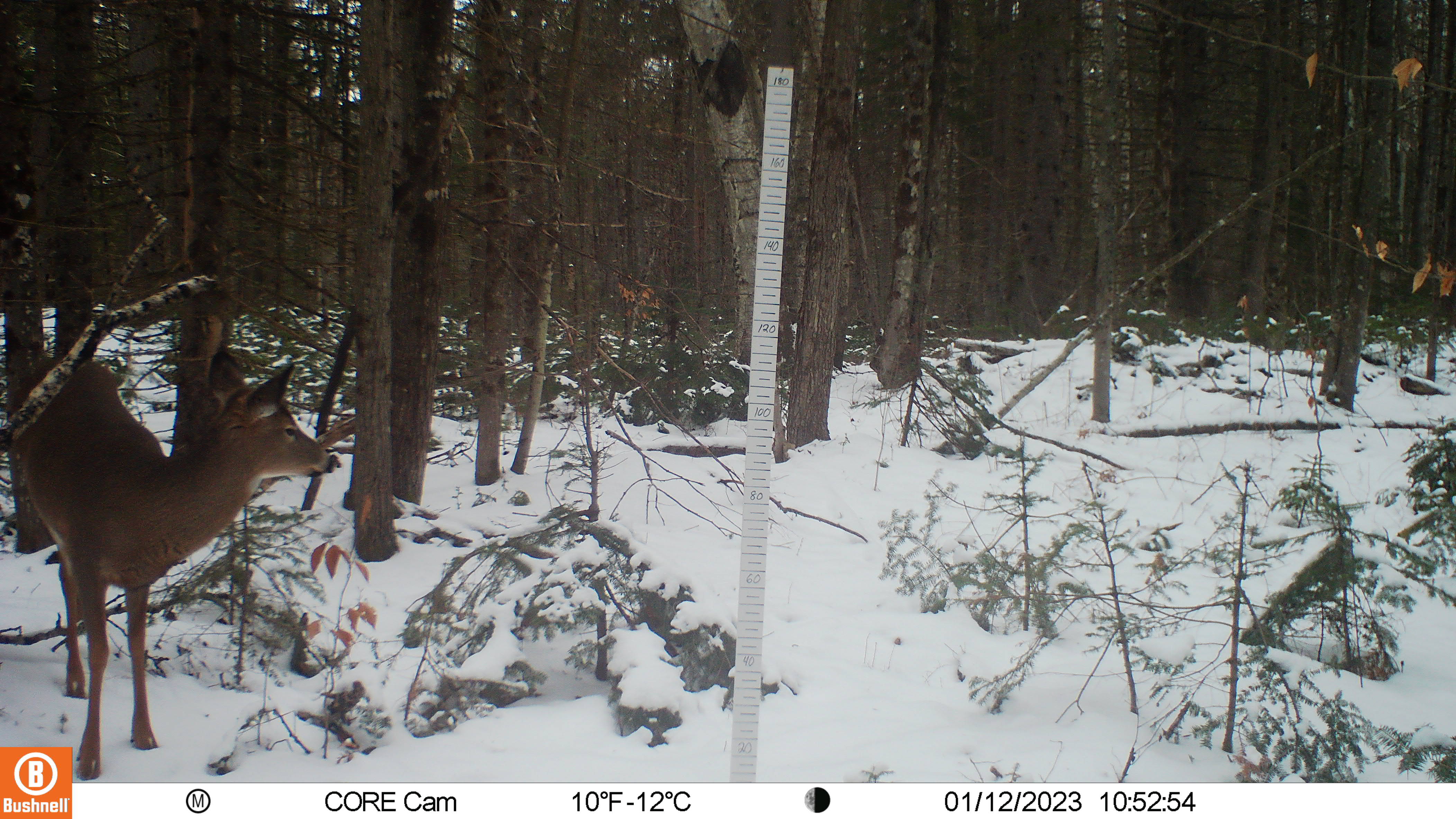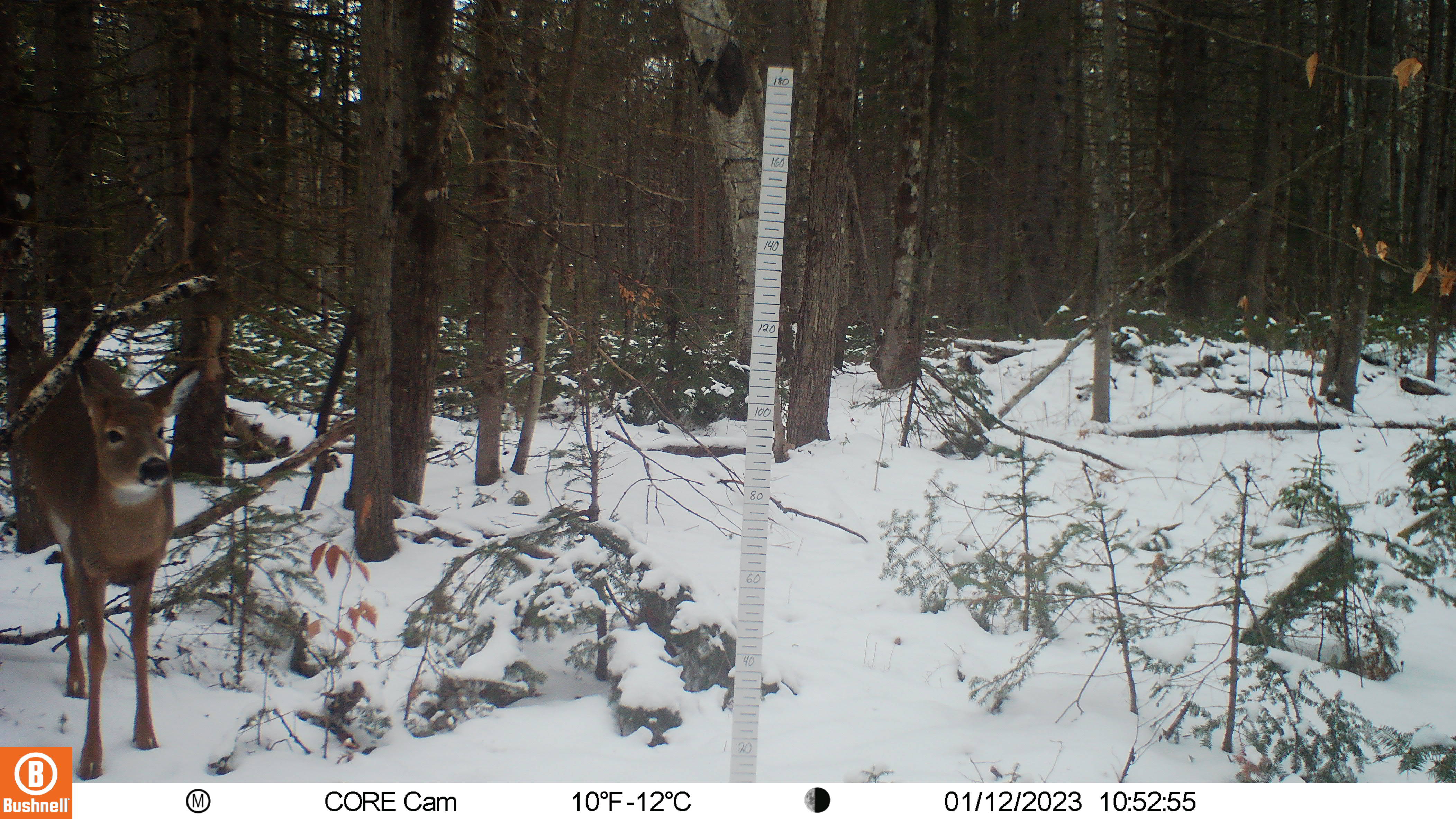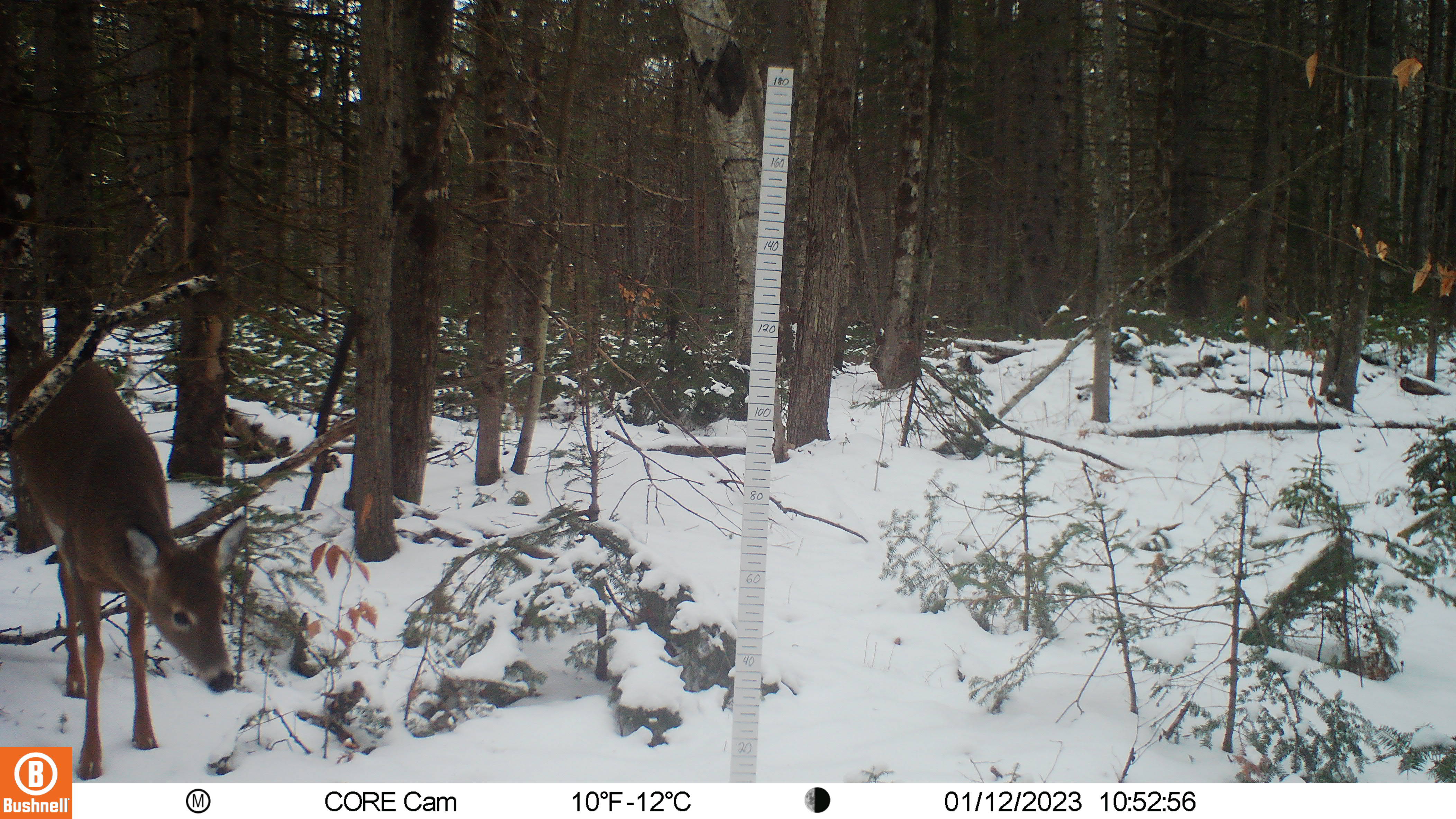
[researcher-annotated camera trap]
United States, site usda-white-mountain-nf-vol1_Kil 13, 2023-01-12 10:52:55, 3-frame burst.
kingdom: Animalia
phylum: Chordata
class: Mammalia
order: Artiodactyla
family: Cervidae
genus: Odocoileus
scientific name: Odocoileus virginianus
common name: white-tailed deer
White-tailed deer (Odocoileus virginianus).